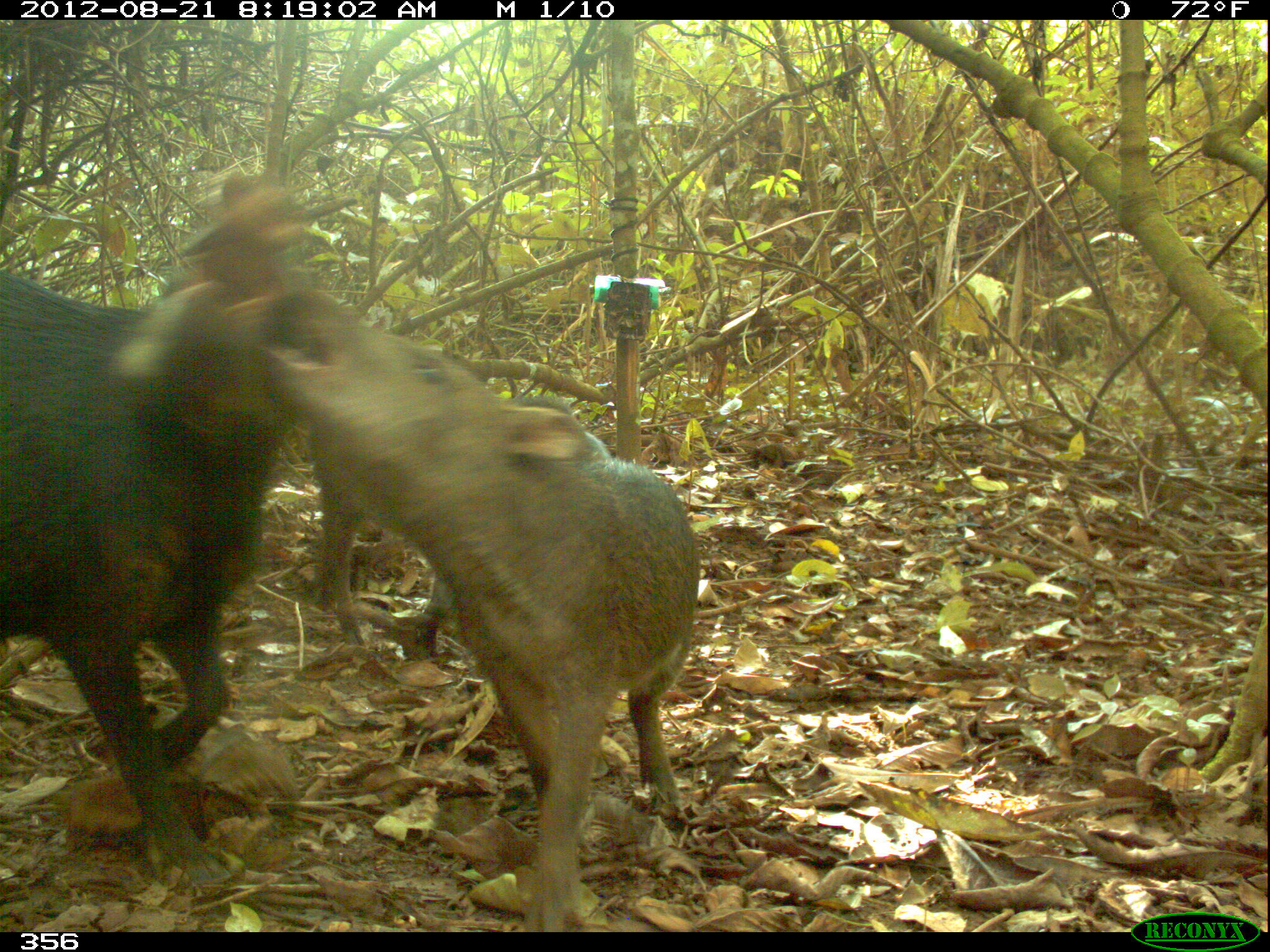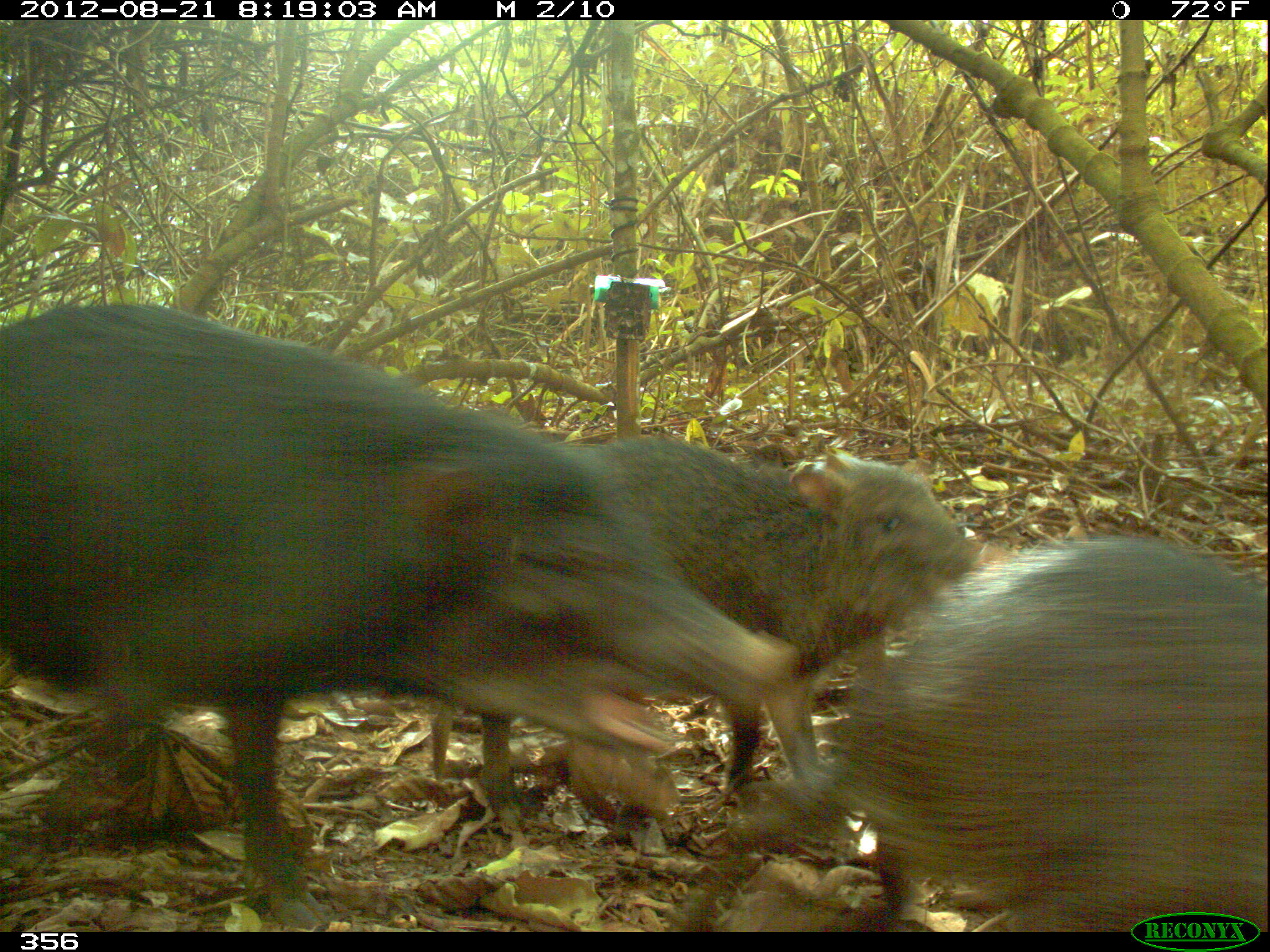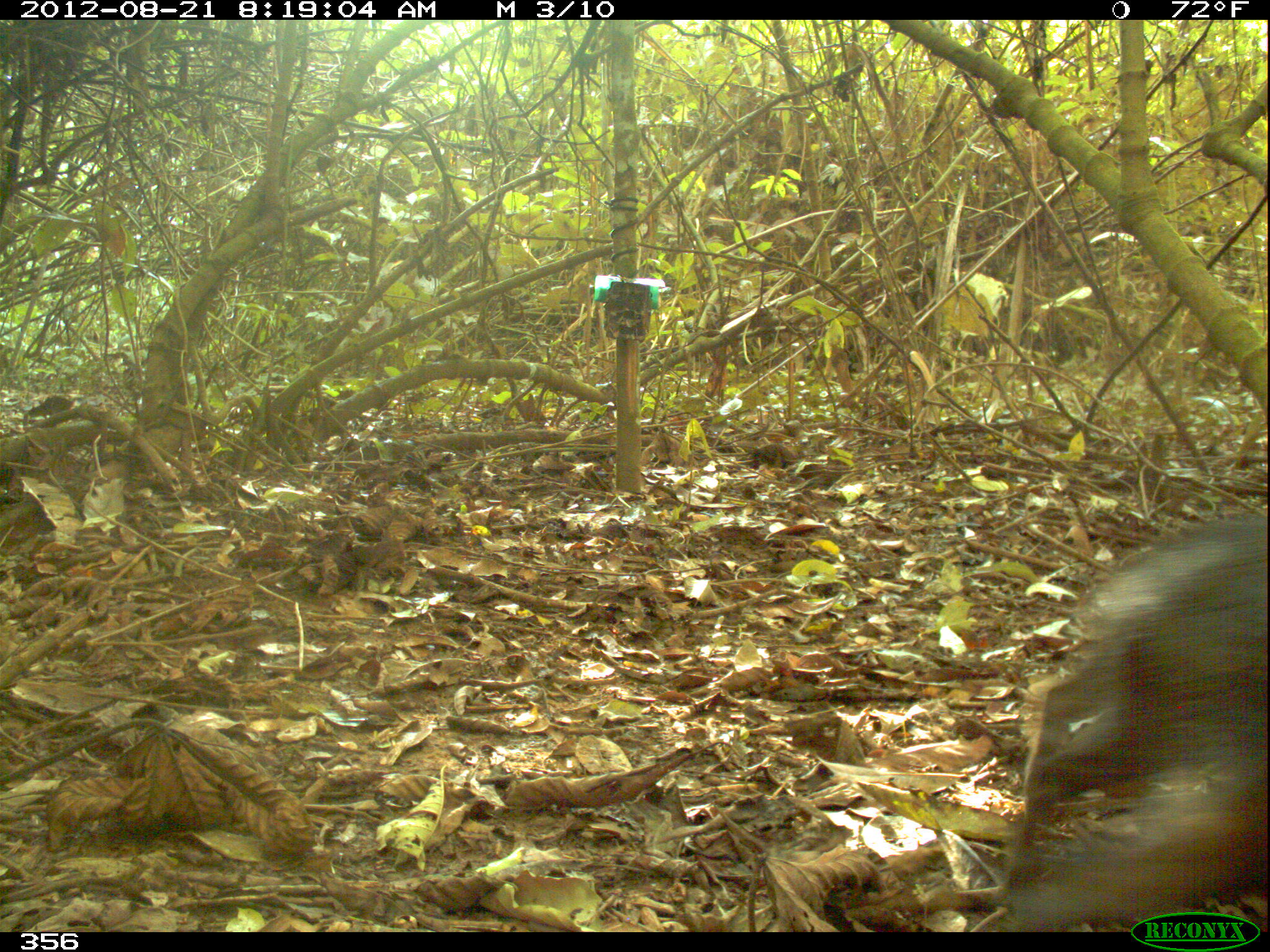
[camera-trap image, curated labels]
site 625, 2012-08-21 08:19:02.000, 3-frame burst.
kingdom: Animalia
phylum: Chordata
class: Mammalia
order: Artiodactyla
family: Tayassuidae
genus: Tayassu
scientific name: Tayassu pecari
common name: white-lipped peccary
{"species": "Tayassu pecari (white-lipped peccary)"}